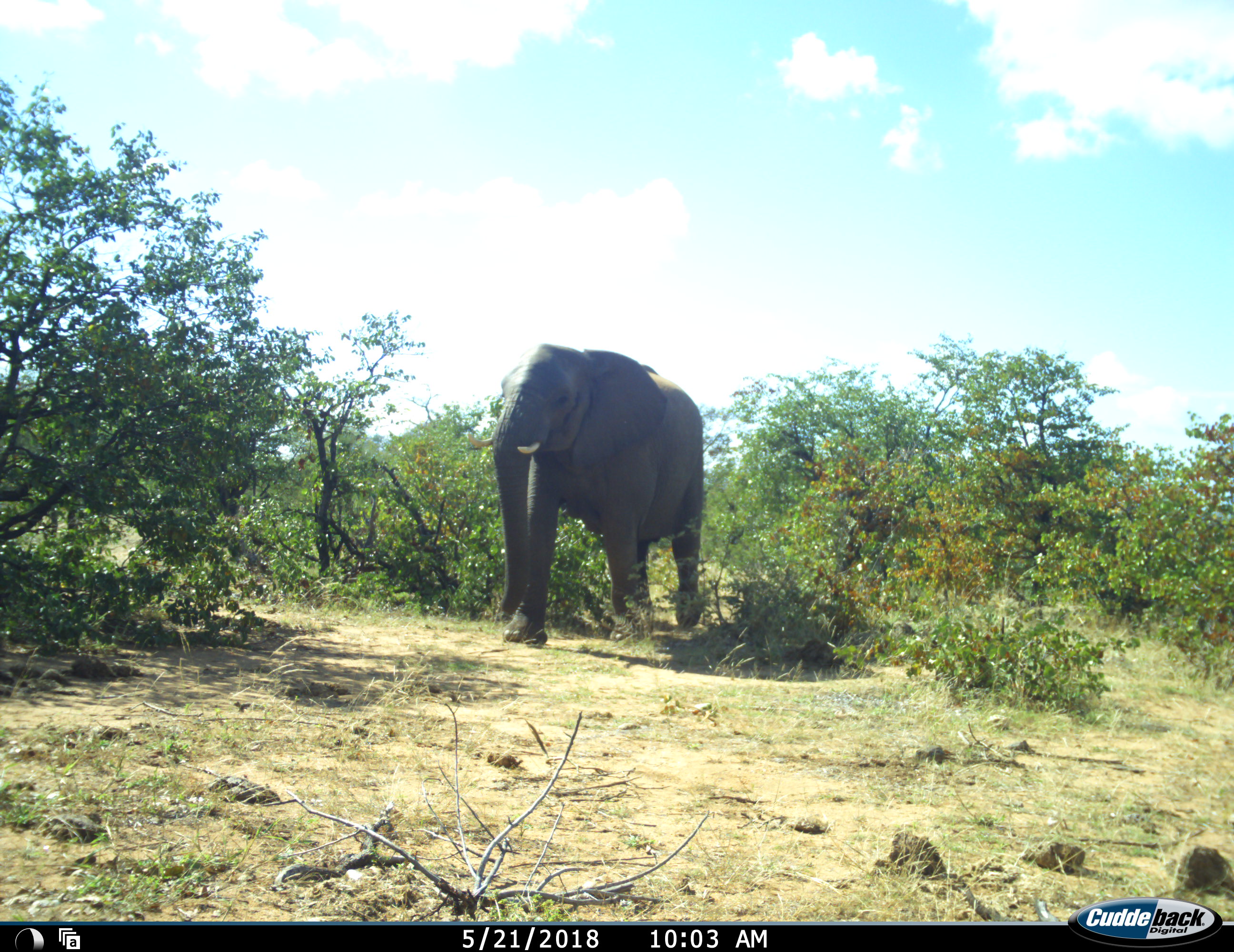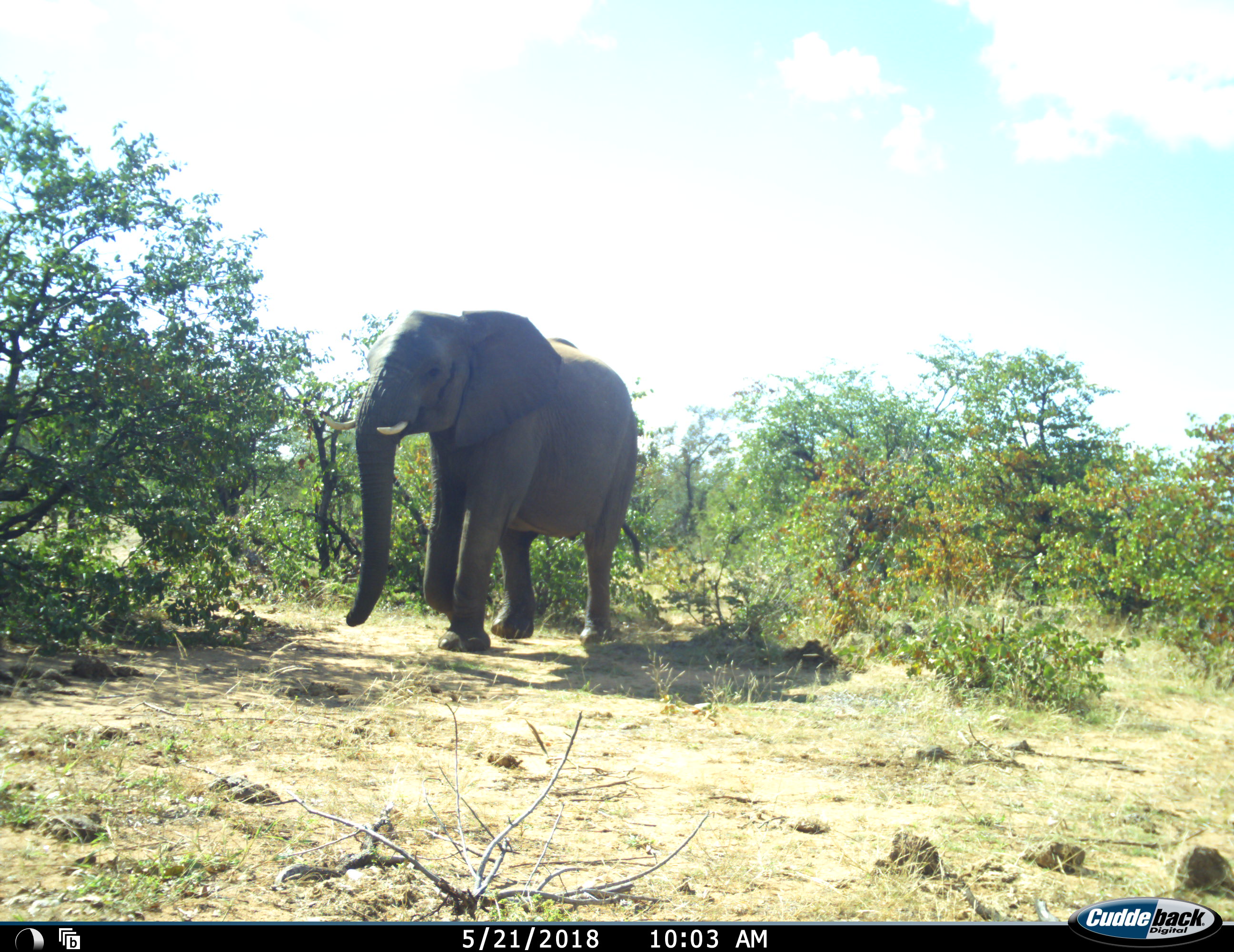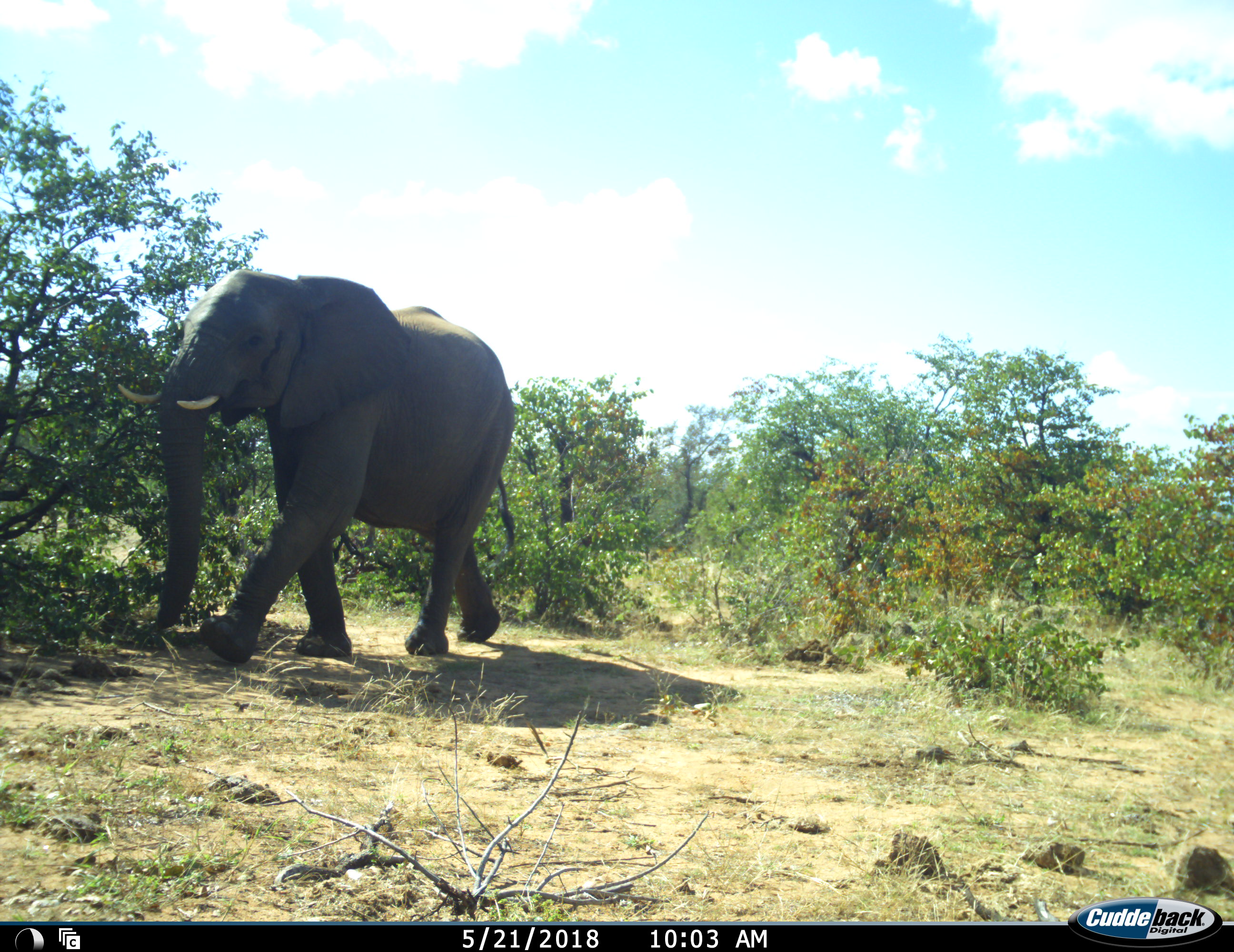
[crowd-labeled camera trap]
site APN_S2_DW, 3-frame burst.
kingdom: Animalia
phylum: Chordata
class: Mammalia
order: Proboscidea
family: Elephantidae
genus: Loxodonta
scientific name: Loxodonta africana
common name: african bush elephant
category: elephant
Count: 1.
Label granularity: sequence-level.